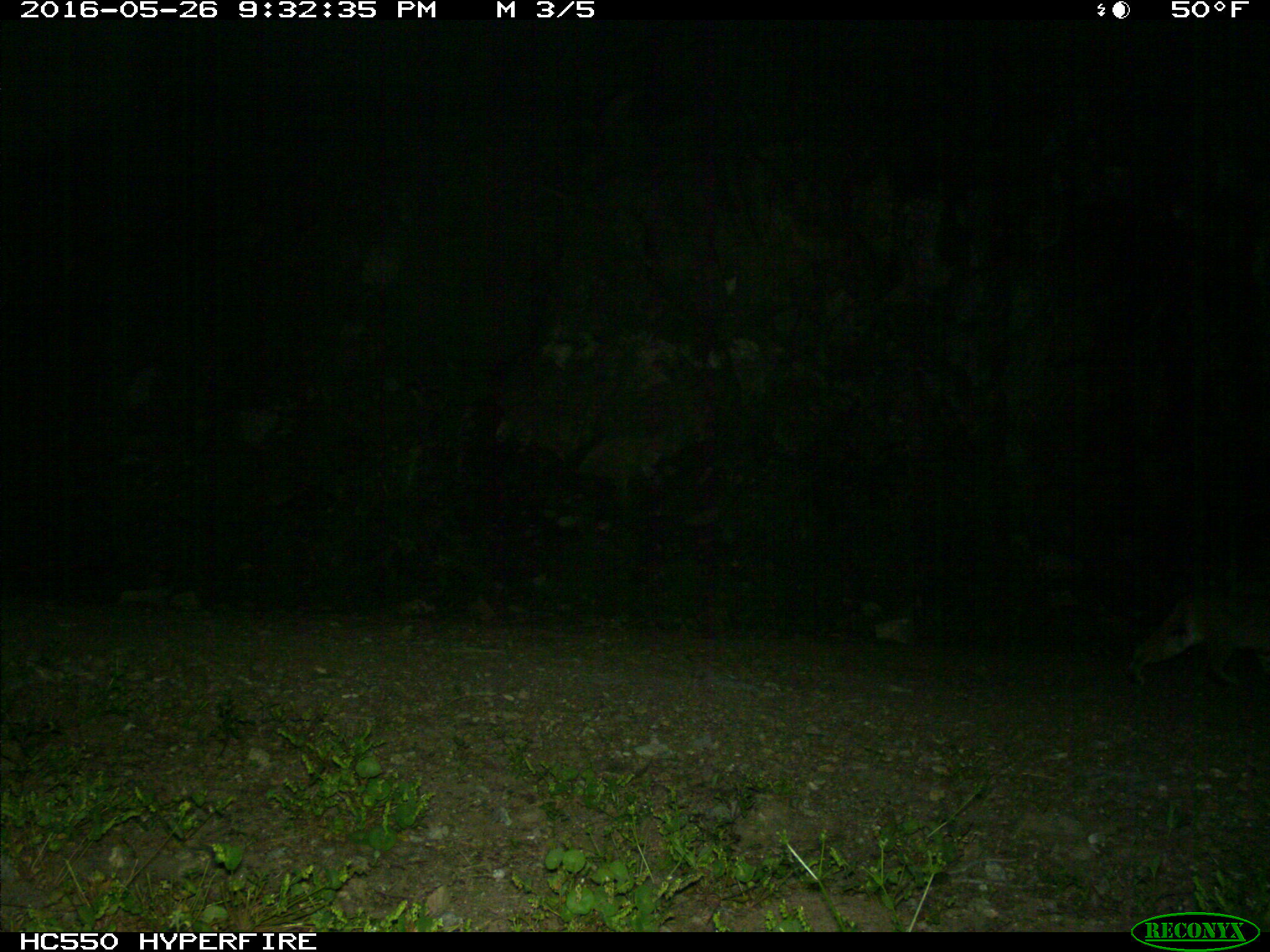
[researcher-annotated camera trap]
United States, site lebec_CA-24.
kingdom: Animalia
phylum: Chordata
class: Mammalia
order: Carnivora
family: Felidae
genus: Lynx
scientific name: Lynx rufus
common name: bobcat